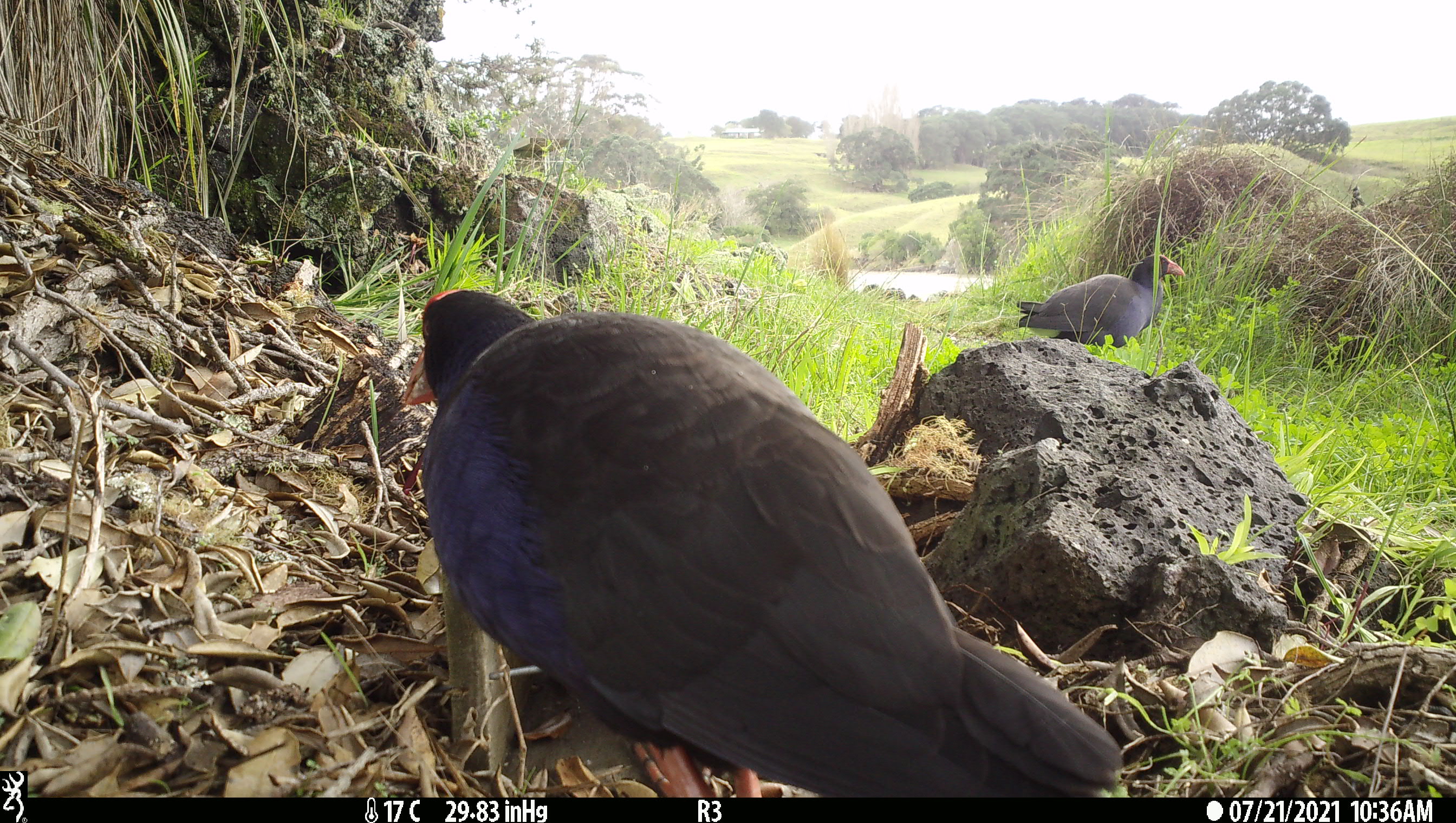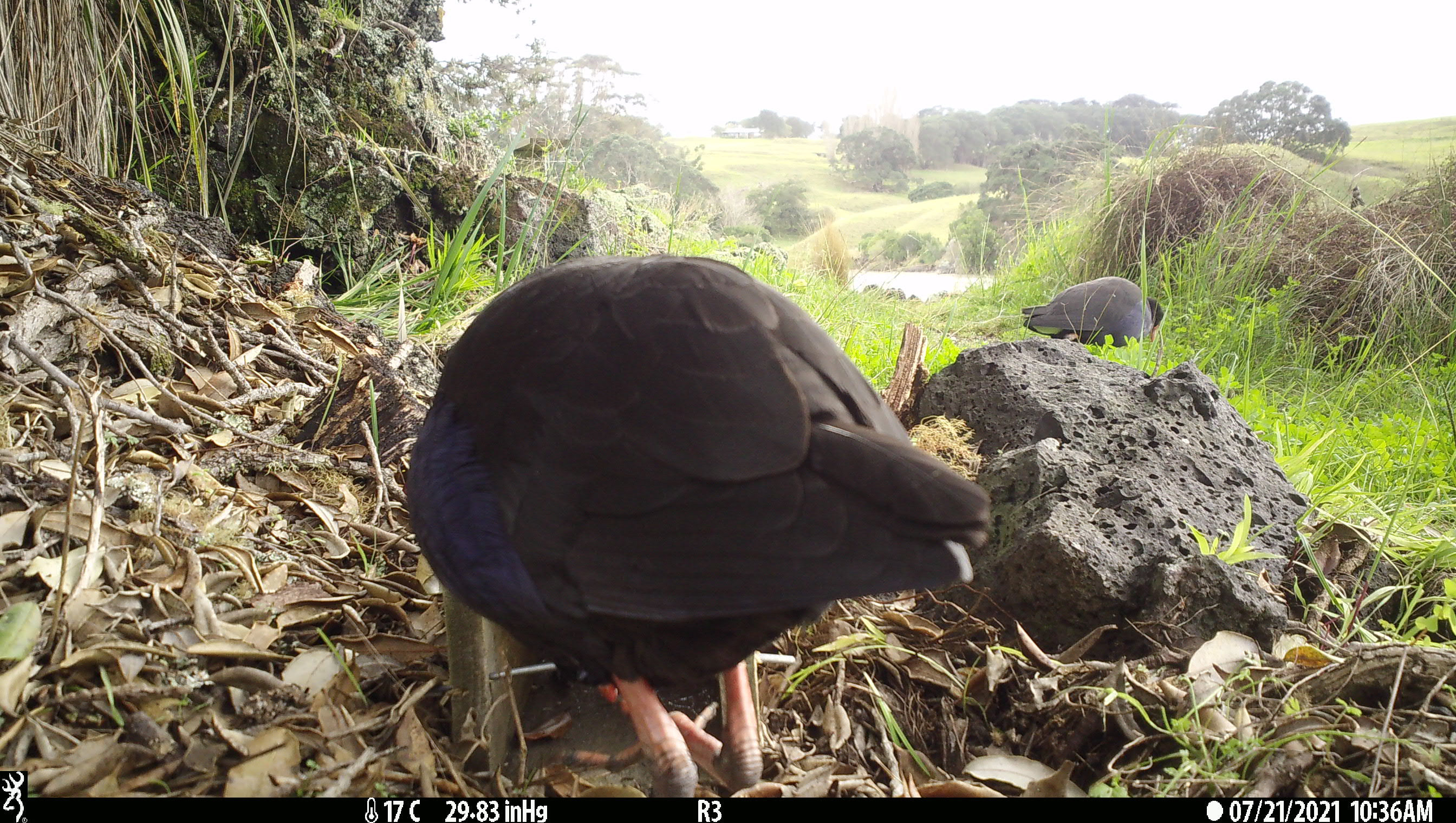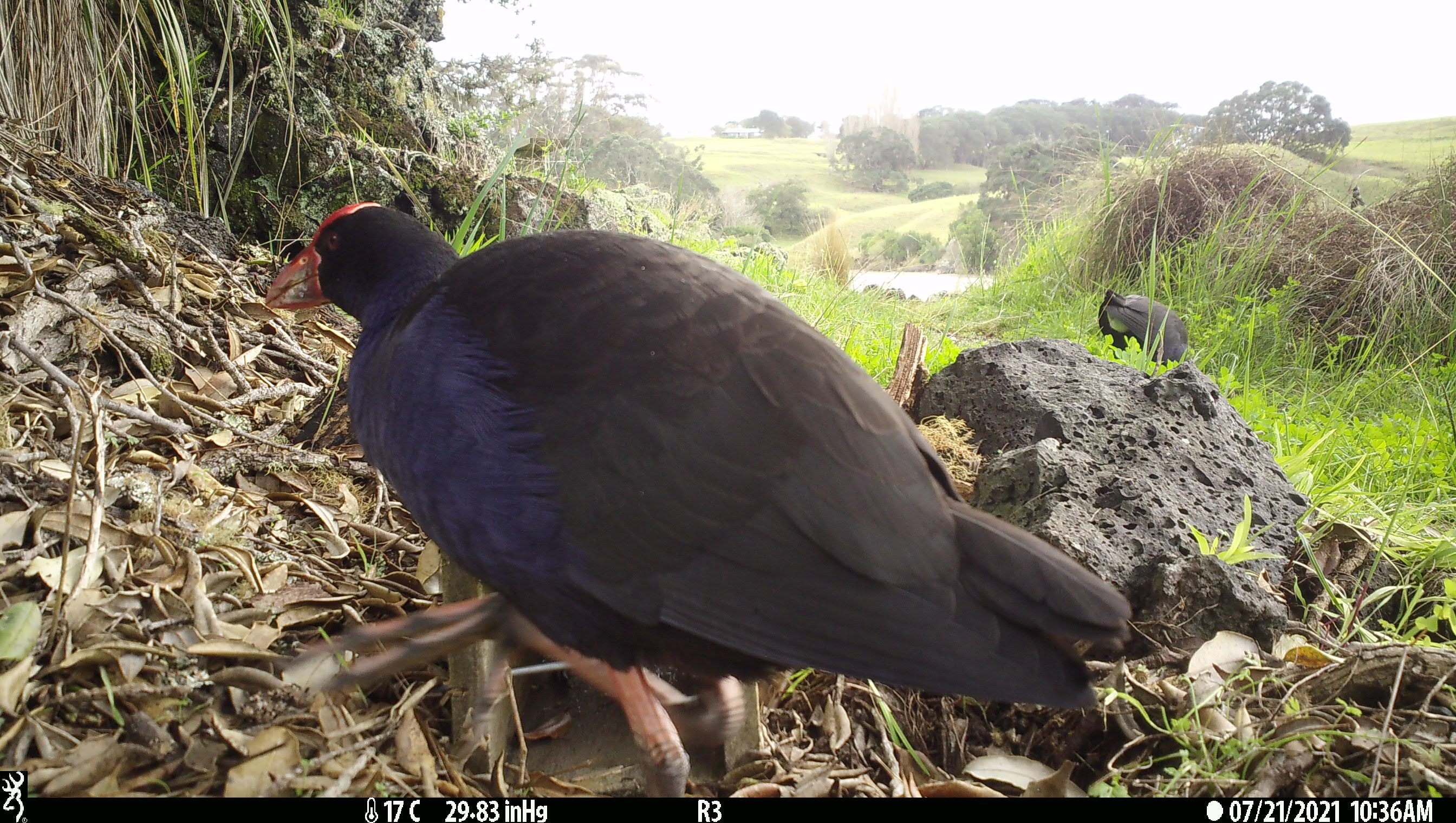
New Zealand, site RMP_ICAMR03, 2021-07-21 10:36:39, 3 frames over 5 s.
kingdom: Animalia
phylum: Chordata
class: Aves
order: Gruiformes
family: Rallidae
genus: Porphyrio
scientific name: Porphyrio melanotus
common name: australasian swamphen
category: pukeko